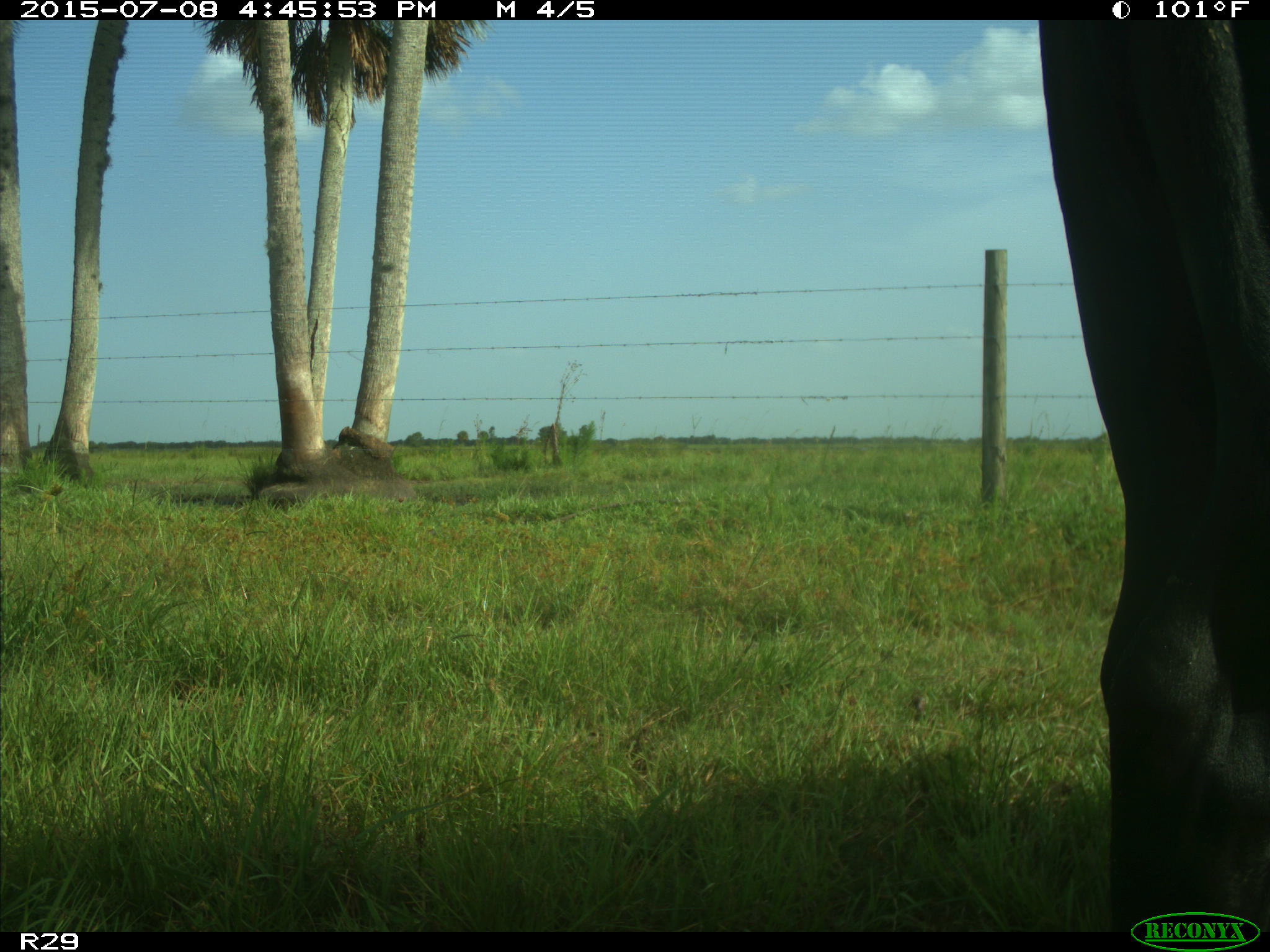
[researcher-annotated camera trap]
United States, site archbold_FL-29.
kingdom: Animalia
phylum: Chordata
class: Mammalia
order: Artiodactyla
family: Bovidae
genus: Bos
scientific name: Bos taurus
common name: domestic cow